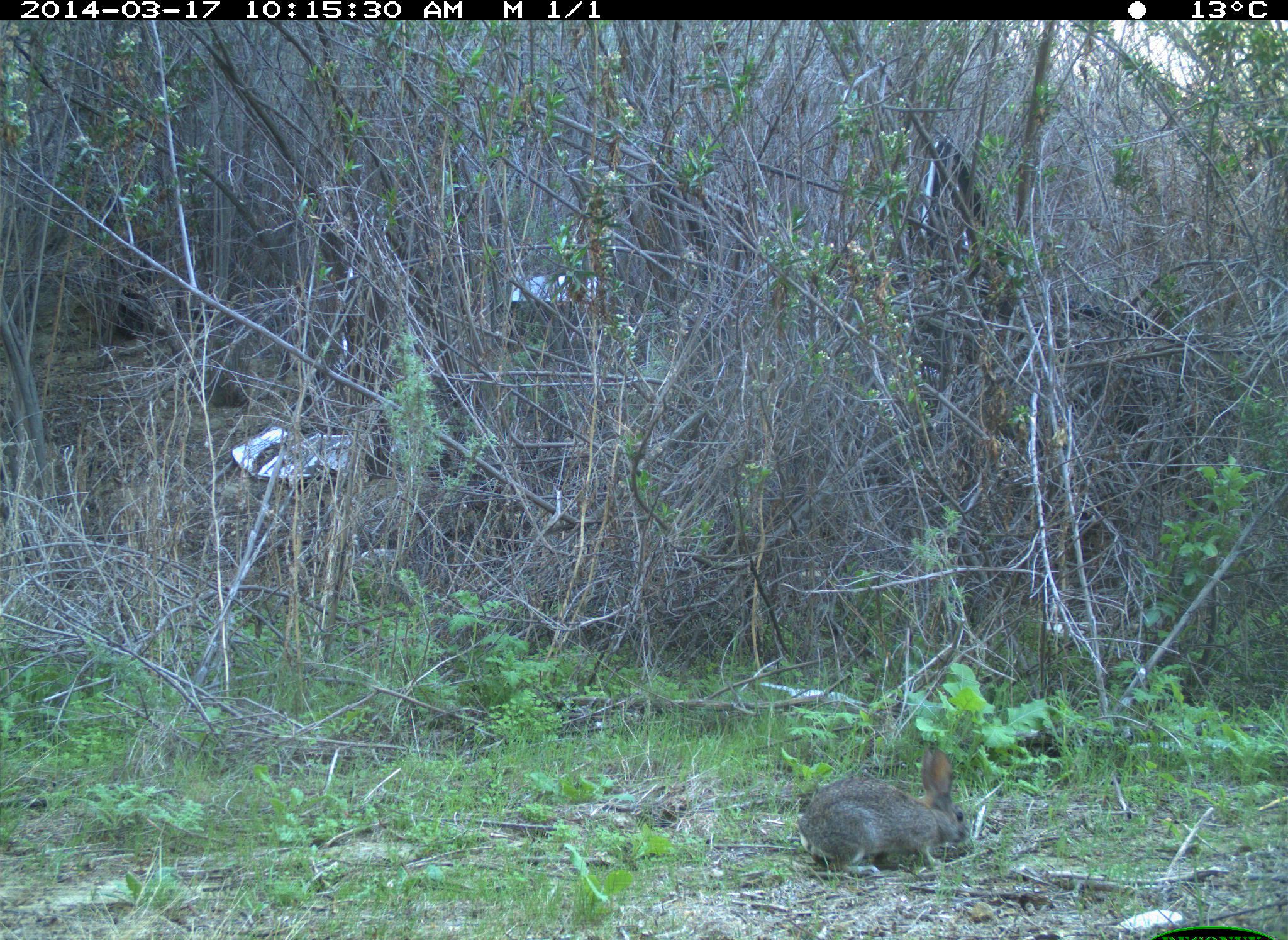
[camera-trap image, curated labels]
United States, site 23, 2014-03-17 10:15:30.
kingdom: Animalia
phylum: Chordata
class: Mammalia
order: Lagomorpha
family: Leporidae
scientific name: Leporidae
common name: rabbits and hares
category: rabbit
Rabbit (rabbits and hares) (Leporidae).